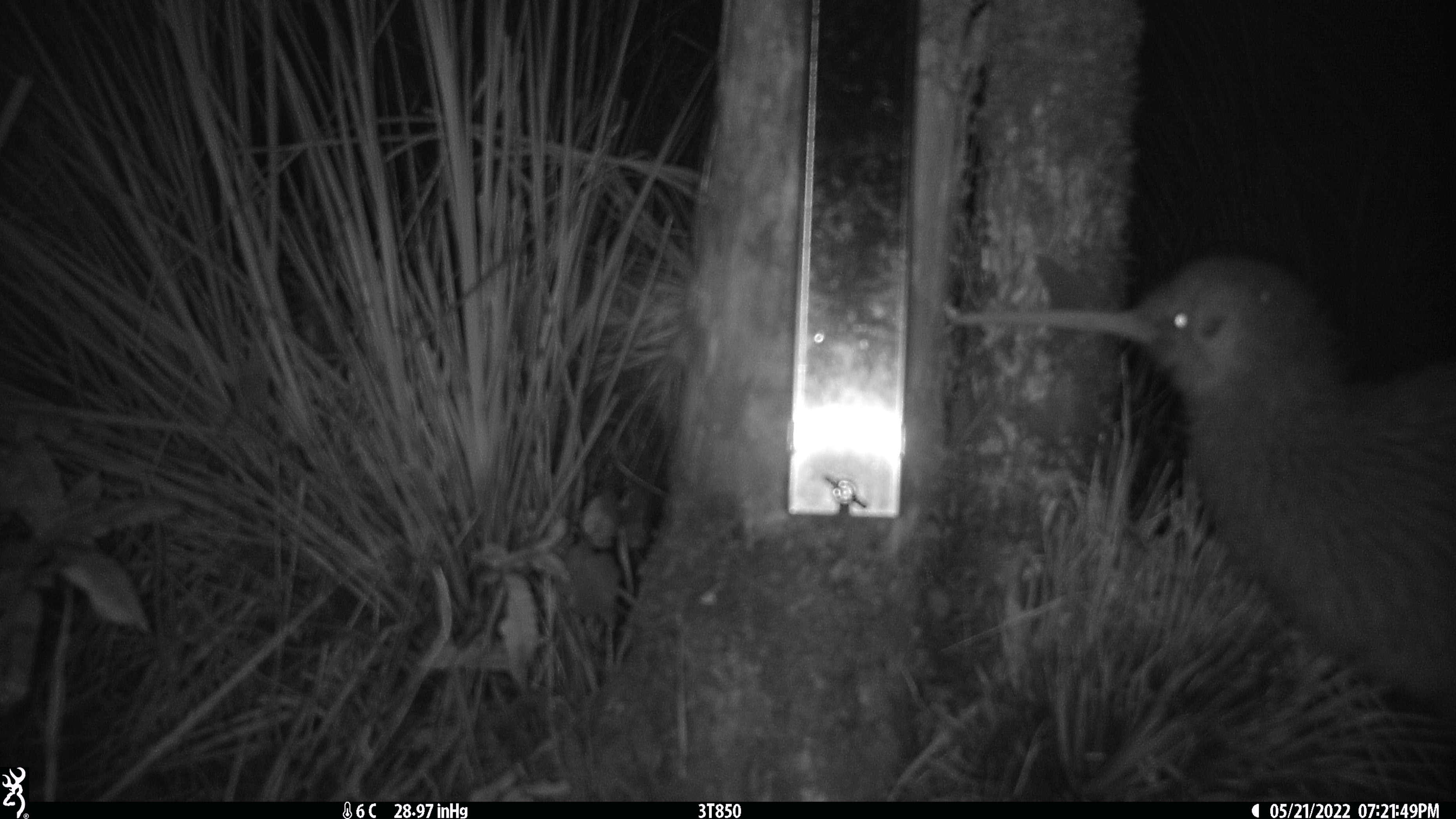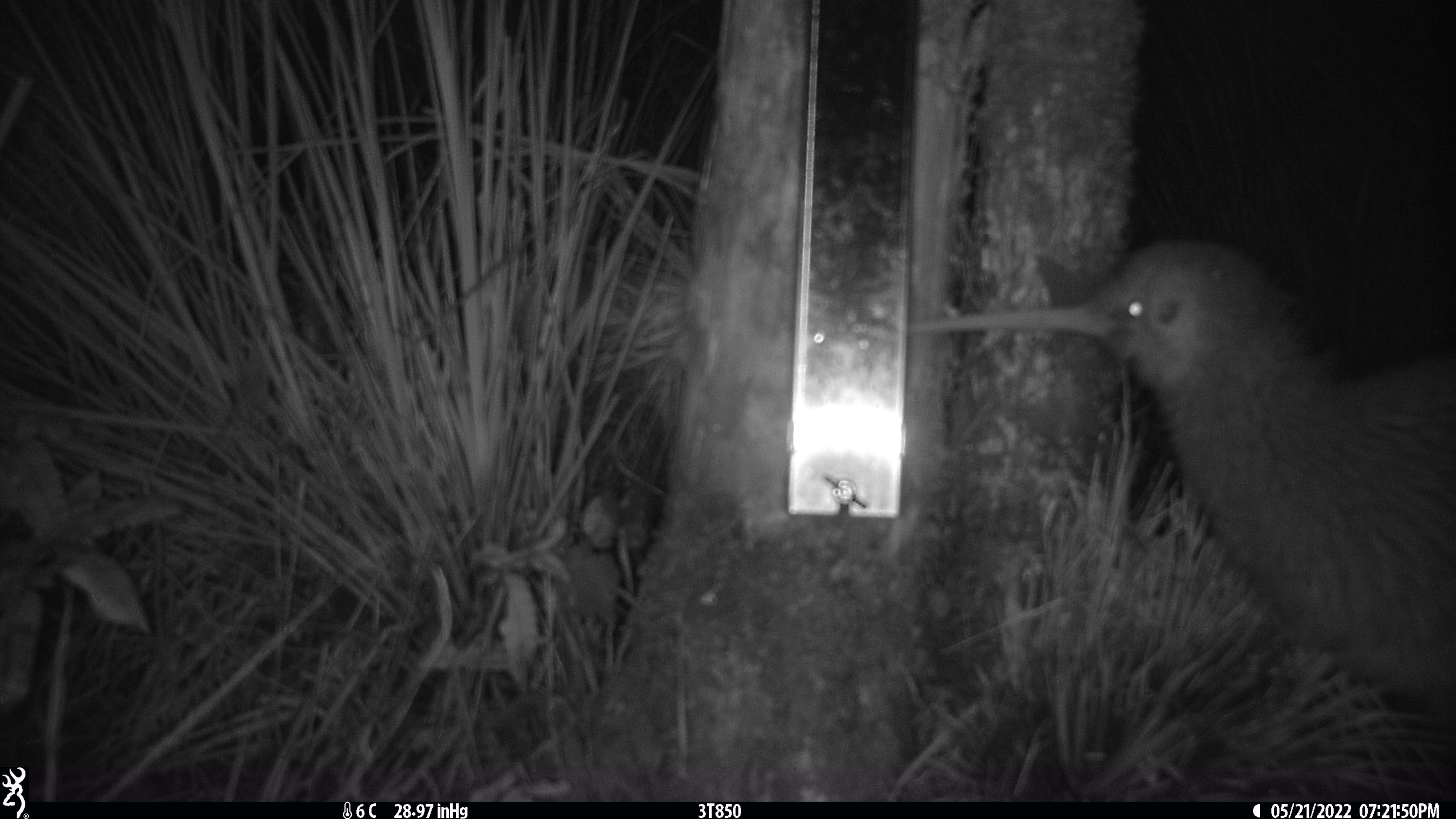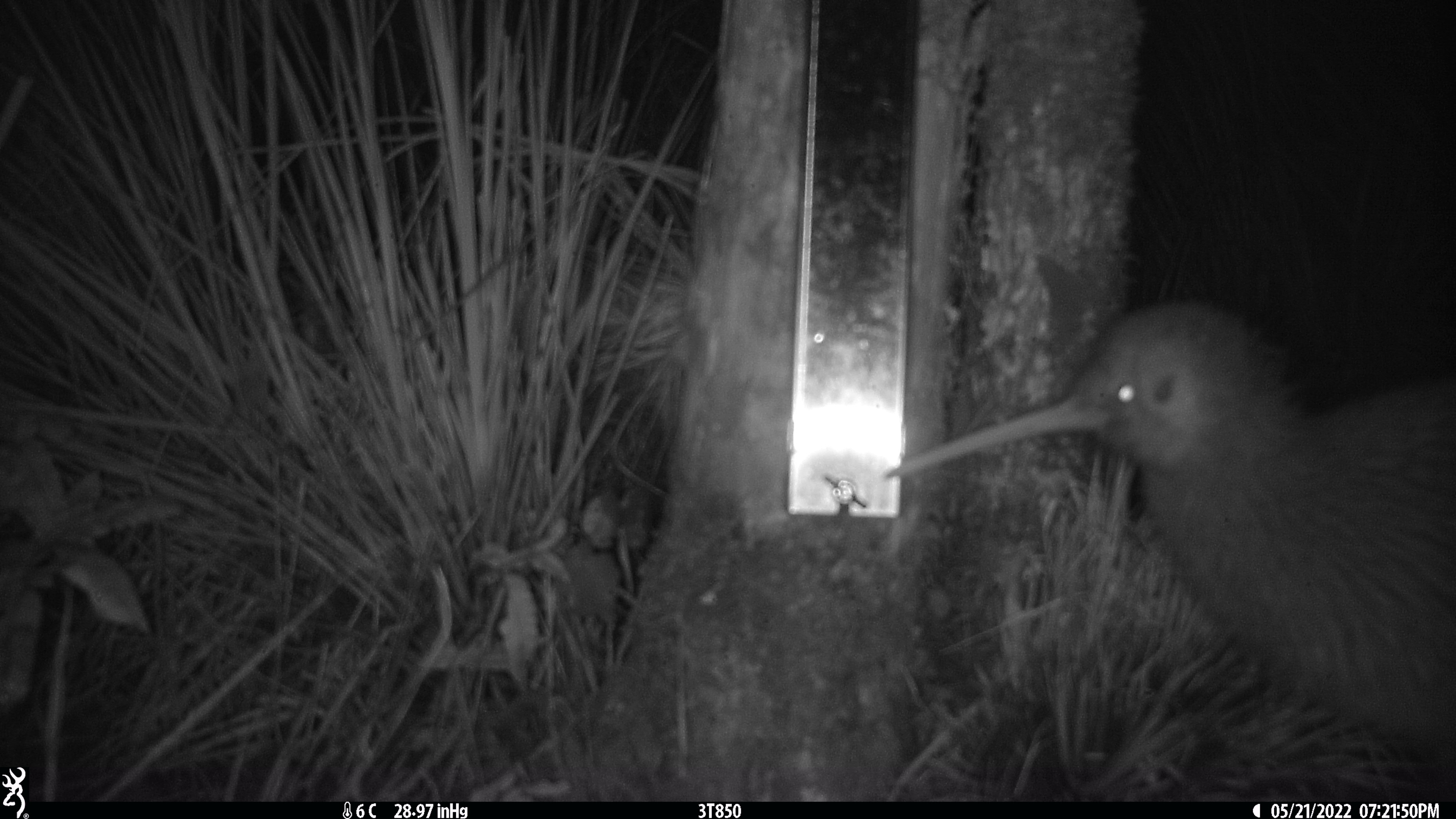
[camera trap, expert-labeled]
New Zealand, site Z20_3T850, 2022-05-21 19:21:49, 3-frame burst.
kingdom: Animalia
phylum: Chordata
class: Aves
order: Apterygiformes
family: Apterygidae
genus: Apteryx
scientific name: Apteryx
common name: kiwi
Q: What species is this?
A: Kiwi (Apteryx).